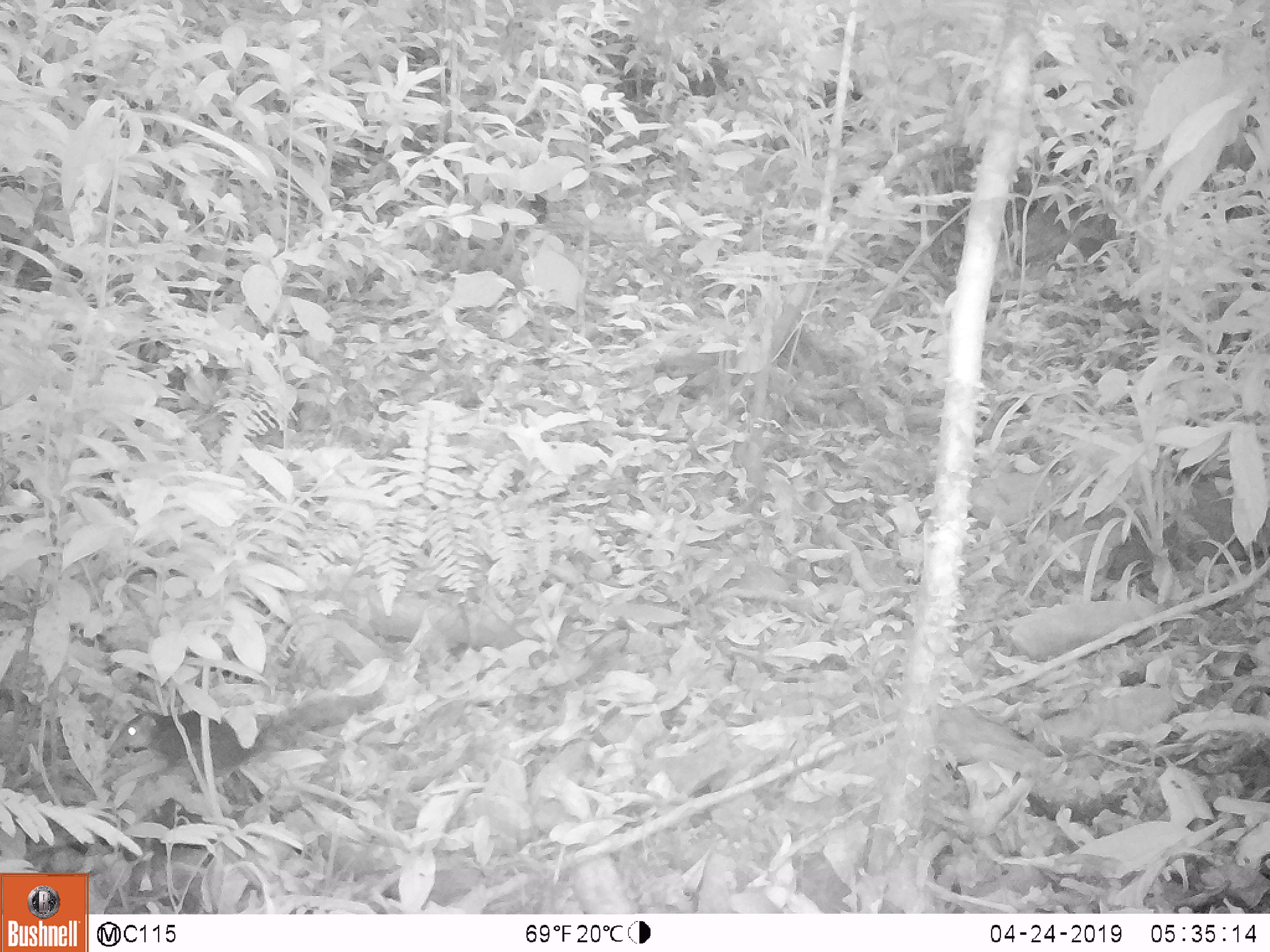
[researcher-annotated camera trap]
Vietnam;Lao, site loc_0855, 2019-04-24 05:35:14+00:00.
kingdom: Animalia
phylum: Chordata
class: Mammalia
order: Rodentia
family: Sciuridae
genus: Dremomys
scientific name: Dremomys rufigenis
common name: red-cheeked squirrel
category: red cheeked squirrel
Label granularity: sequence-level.